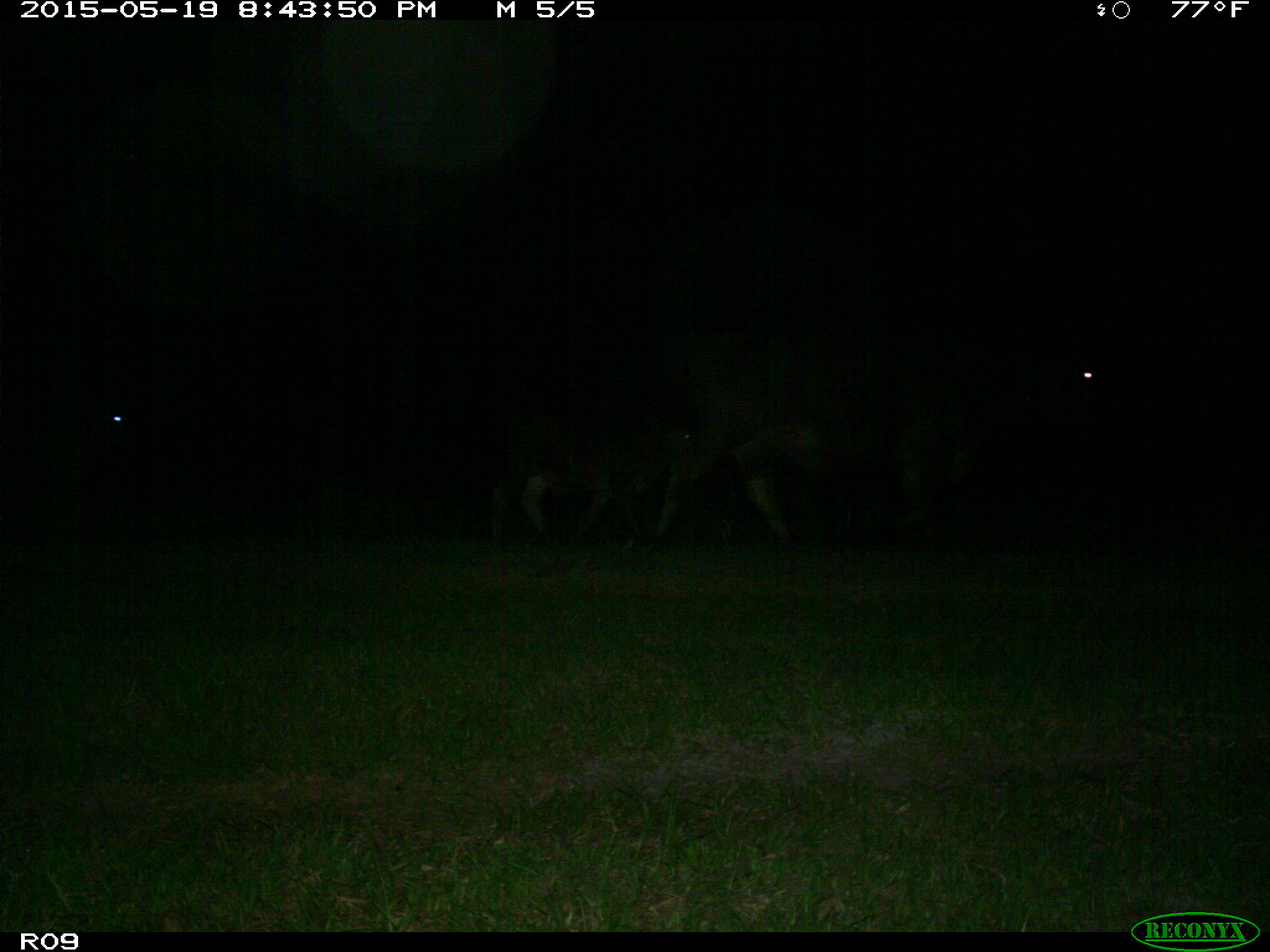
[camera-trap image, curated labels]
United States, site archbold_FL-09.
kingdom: Animalia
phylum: Chordata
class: Mammalia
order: Artiodactyla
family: Bovidae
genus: Bos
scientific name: Bos taurus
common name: domestic cow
Bos taurus (domestic cow).